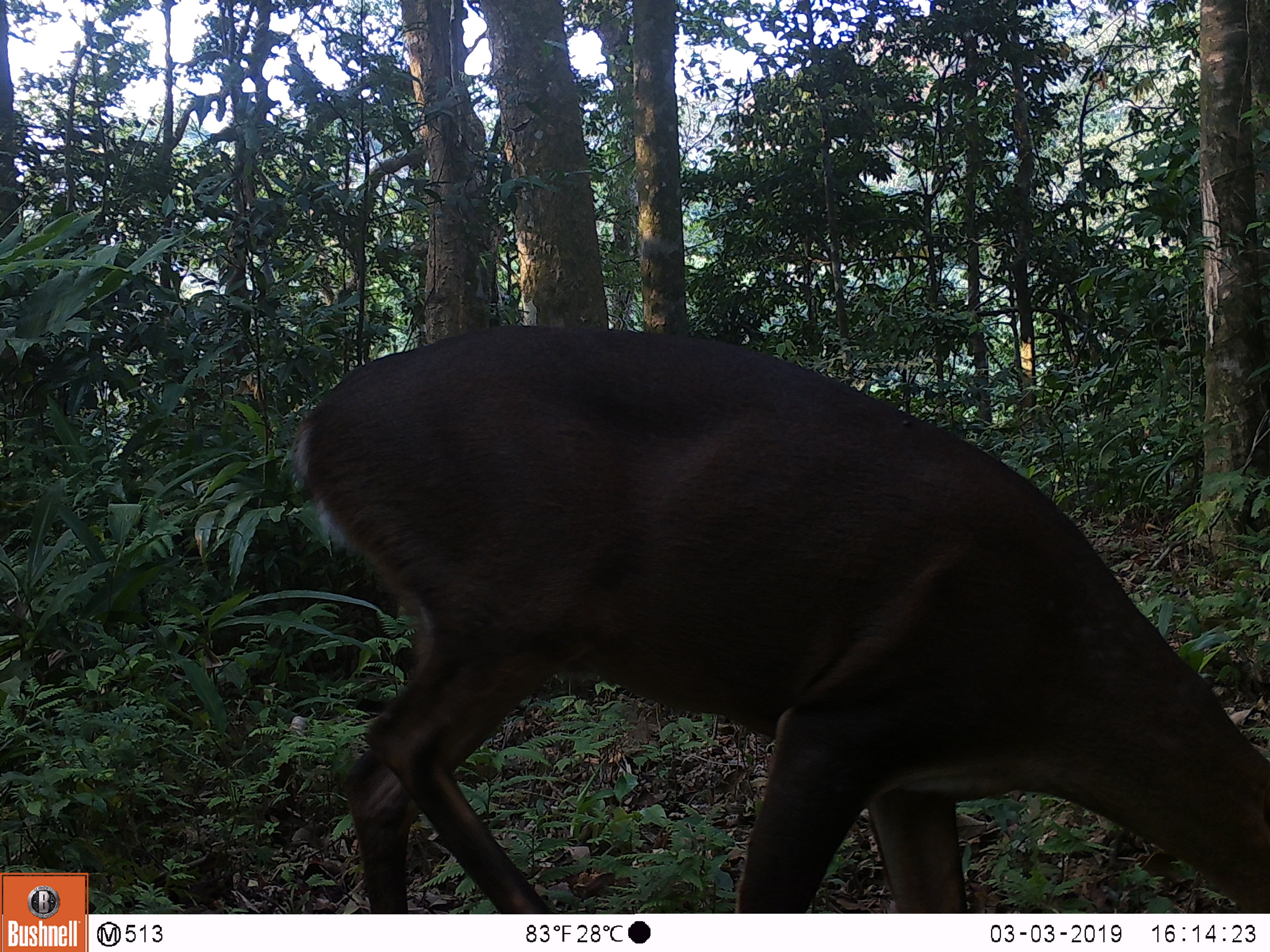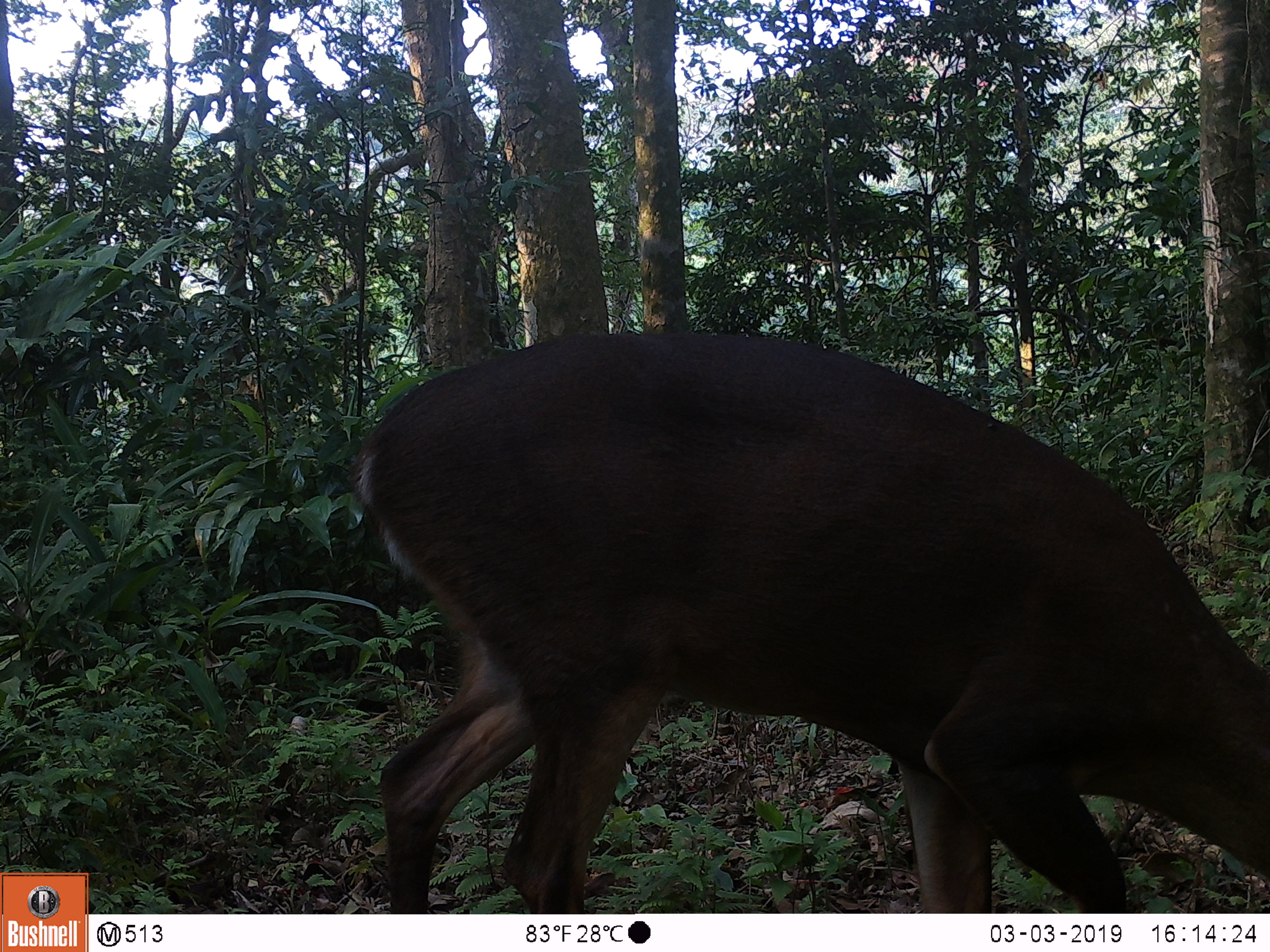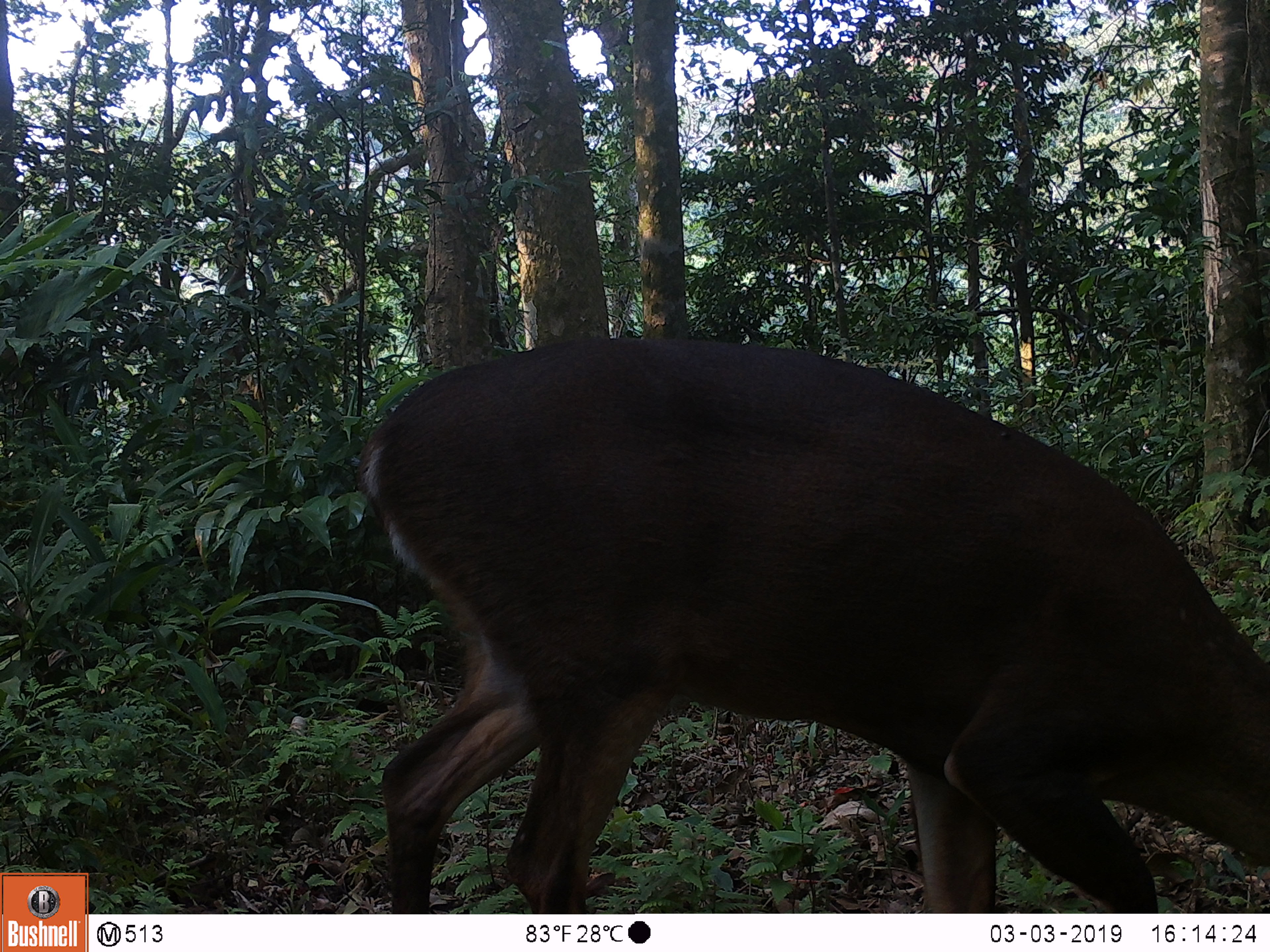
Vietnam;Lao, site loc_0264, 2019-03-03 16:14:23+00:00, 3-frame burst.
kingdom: Animalia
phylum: Chordata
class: Mammalia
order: Artiodactyla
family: Cervidae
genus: Muntiacus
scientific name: Muntiacus vuquangensis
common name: large-antlered muntjac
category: large antlered muntjac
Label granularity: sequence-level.